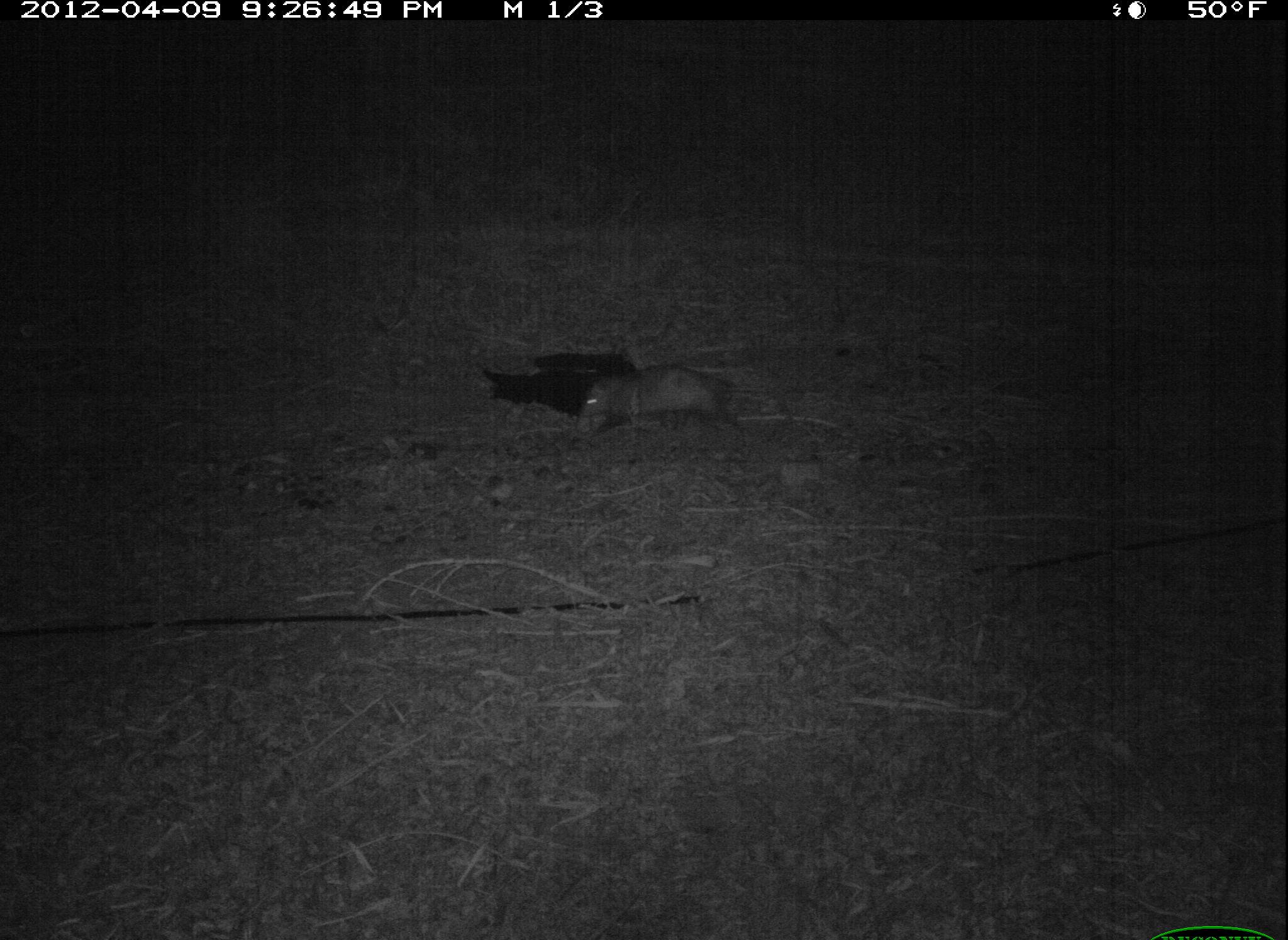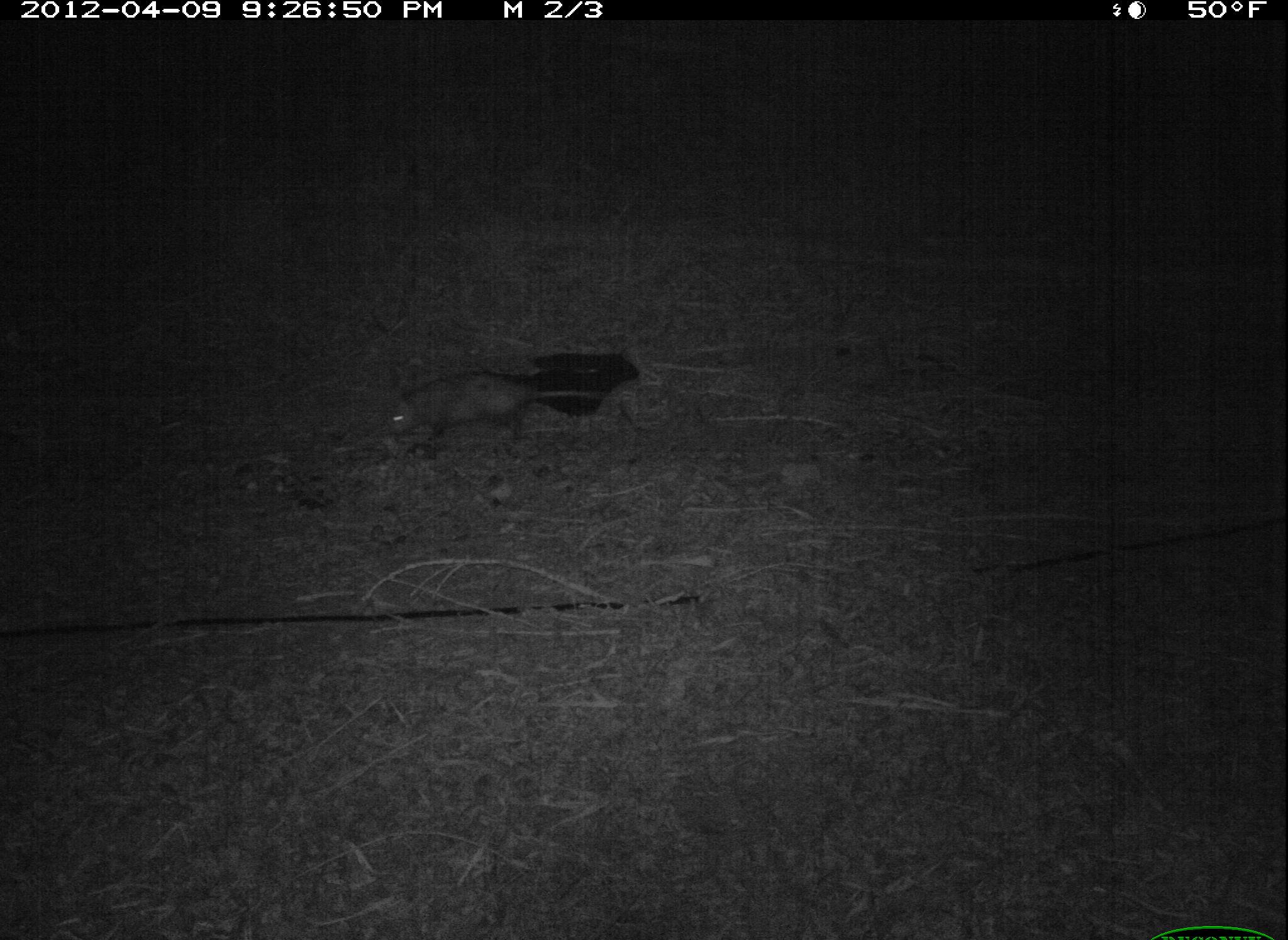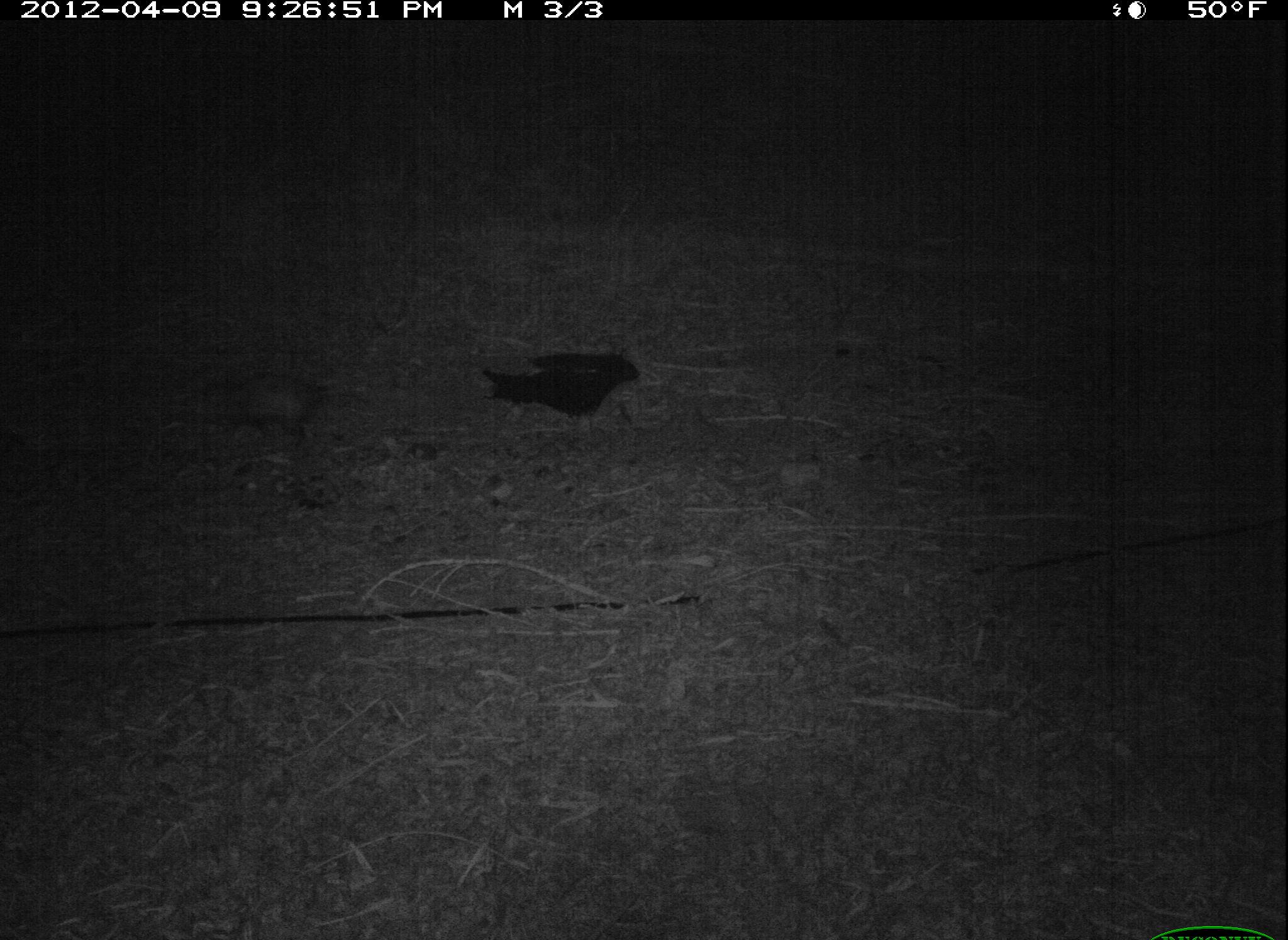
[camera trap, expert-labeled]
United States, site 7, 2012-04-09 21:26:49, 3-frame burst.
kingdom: Animalia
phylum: Chordata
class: Mammalia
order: Didelphimorphia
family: Didelphidae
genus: Didelphis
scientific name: Didelphis virginiana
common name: virginia opossum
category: opossum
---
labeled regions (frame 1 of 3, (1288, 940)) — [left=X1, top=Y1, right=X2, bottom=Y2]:
opossum: [left=551, top=348, right=755, bottom=465]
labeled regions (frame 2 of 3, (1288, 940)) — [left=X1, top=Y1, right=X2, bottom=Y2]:
opossum: [left=349, top=340, right=636, bottom=475]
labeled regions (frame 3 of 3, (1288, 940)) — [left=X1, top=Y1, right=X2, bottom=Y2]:
opossum: [left=145, top=356, right=386, bottom=477]